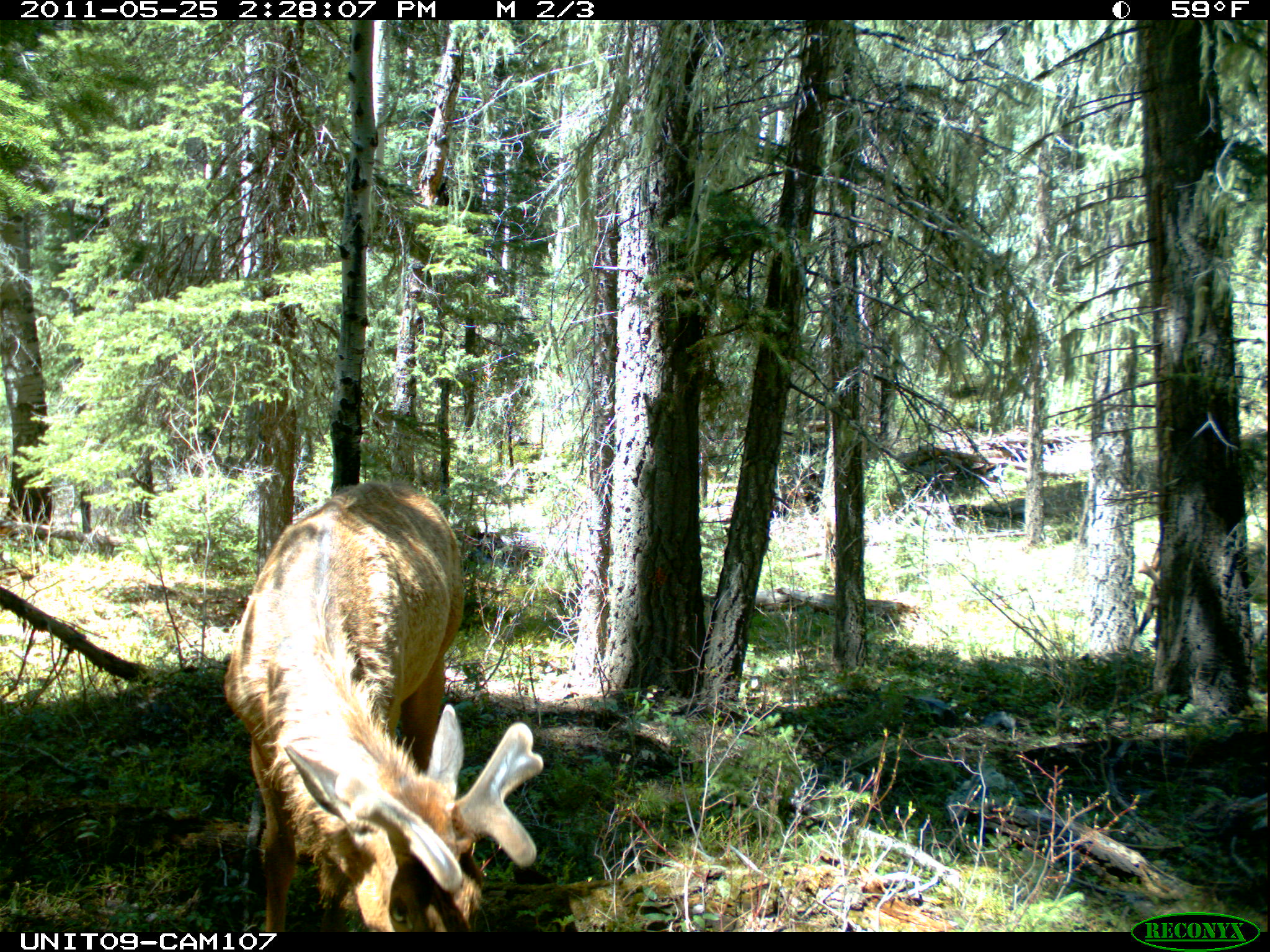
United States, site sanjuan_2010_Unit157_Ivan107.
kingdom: Animalia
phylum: Chordata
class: Mammalia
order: Artiodactyla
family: Cervidae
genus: Cervus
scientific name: Cervus elaphus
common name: red deer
Cervus elaphus (red deer).